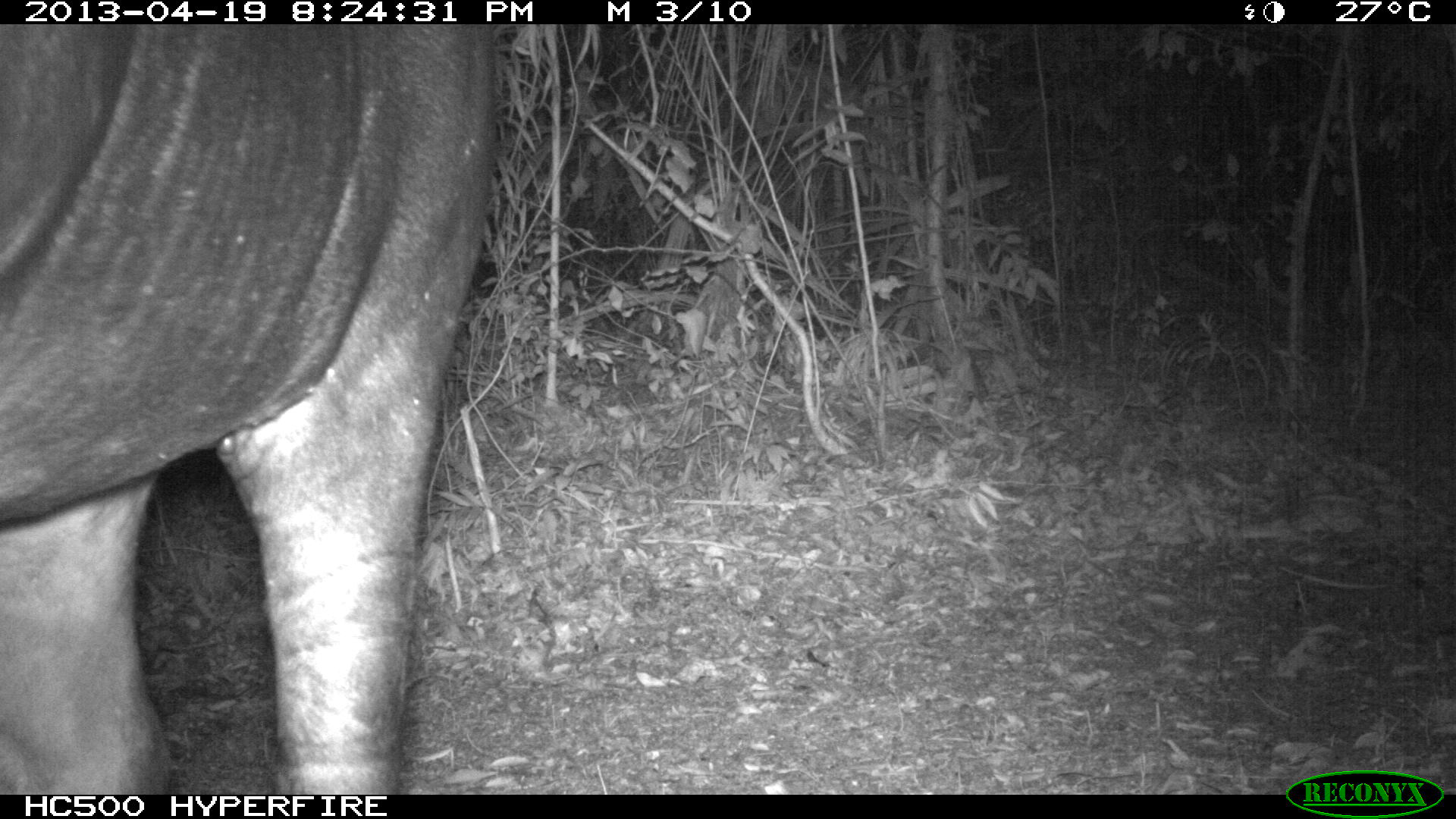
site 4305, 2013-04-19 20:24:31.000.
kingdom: Animalia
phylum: Chordata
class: Mammalia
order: Perissodactyla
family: Tapiridae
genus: Tapirus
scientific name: Tapirus bairdii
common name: baird's tapir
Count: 2.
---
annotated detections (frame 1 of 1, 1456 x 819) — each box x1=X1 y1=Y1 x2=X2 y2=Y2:
tapirus bairdii: x1=0 y1=23 x2=499 y2=792